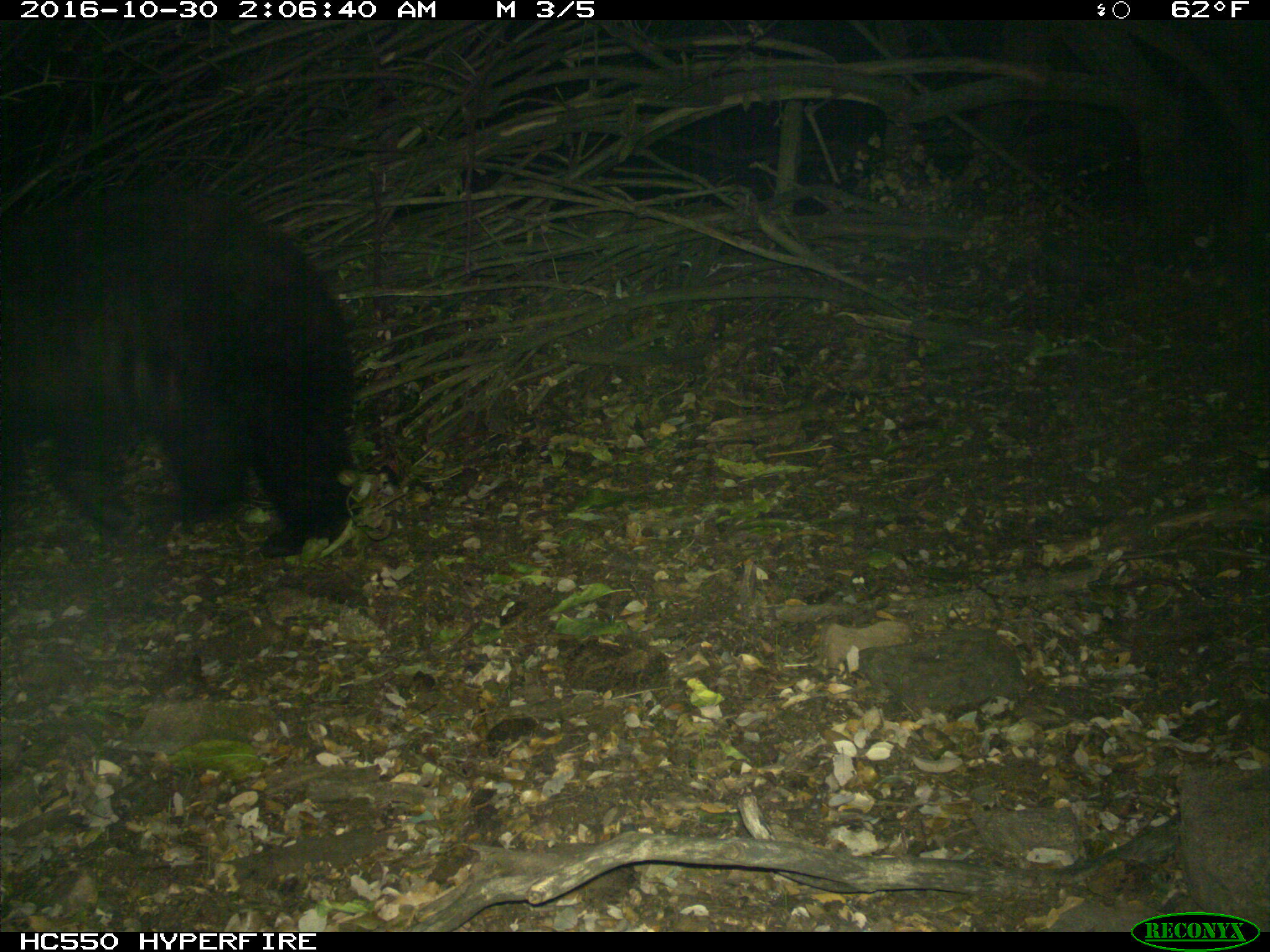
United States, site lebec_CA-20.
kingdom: Animalia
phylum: Chordata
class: Mammalia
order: Carnivora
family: Ursidae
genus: Ursus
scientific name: Ursus americanus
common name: american black bear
Ursus americanus (american black bear).